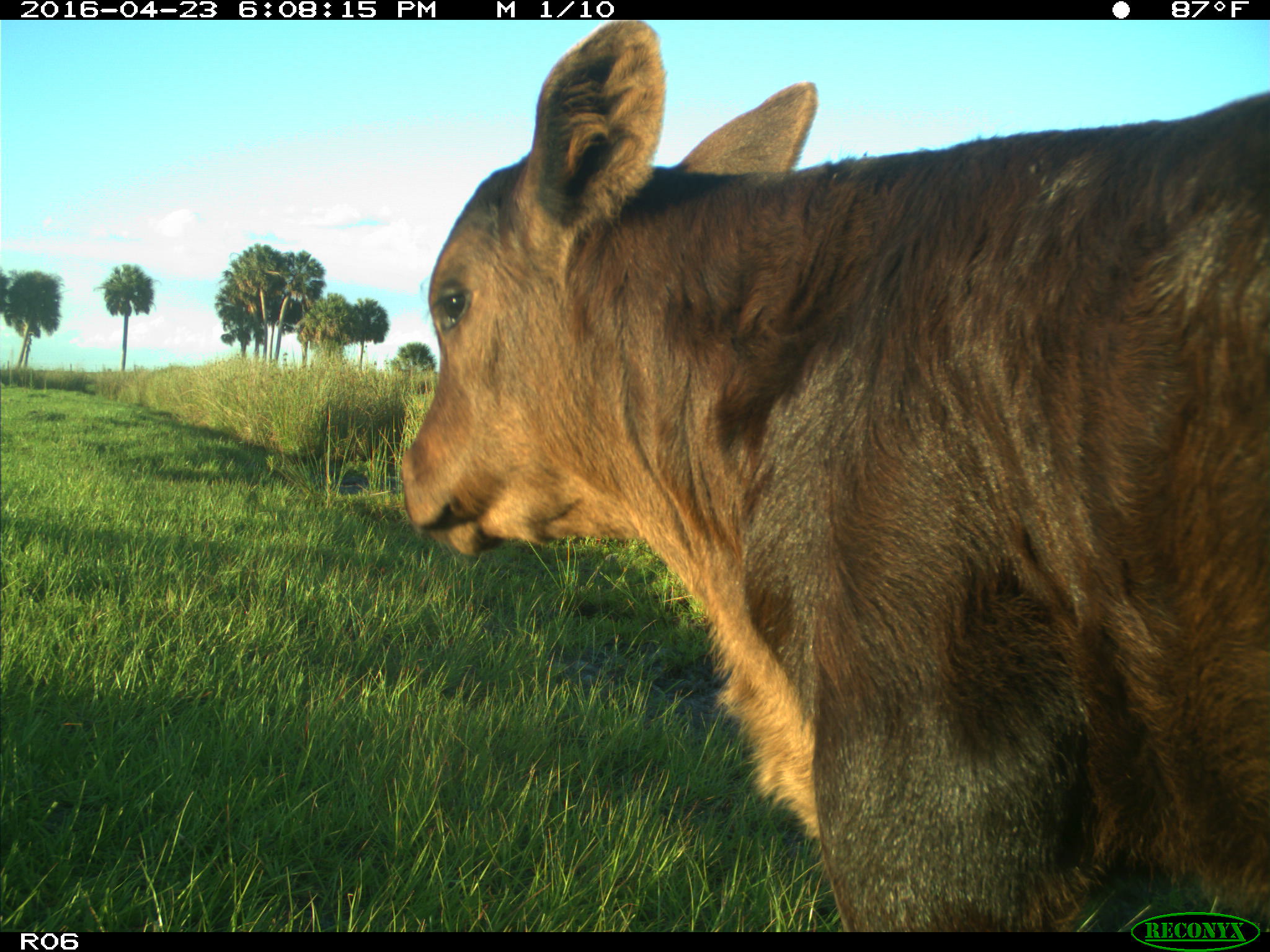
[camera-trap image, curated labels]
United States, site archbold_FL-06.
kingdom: Animalia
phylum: Chordata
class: Mammalia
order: Artiodactyla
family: Bovidae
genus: Bos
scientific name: Bos taurus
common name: domestic cow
Bos taurus (domestic cow).